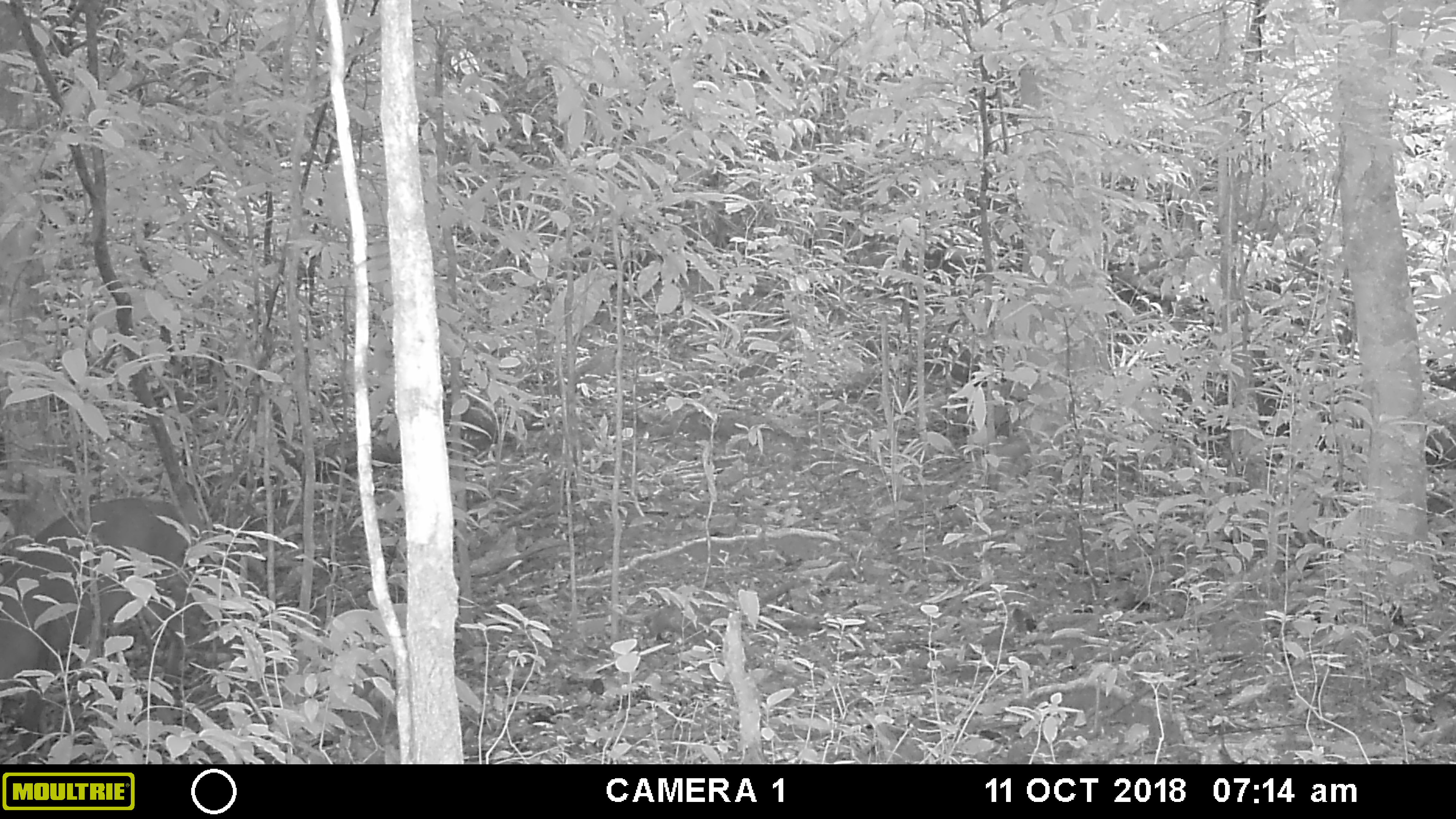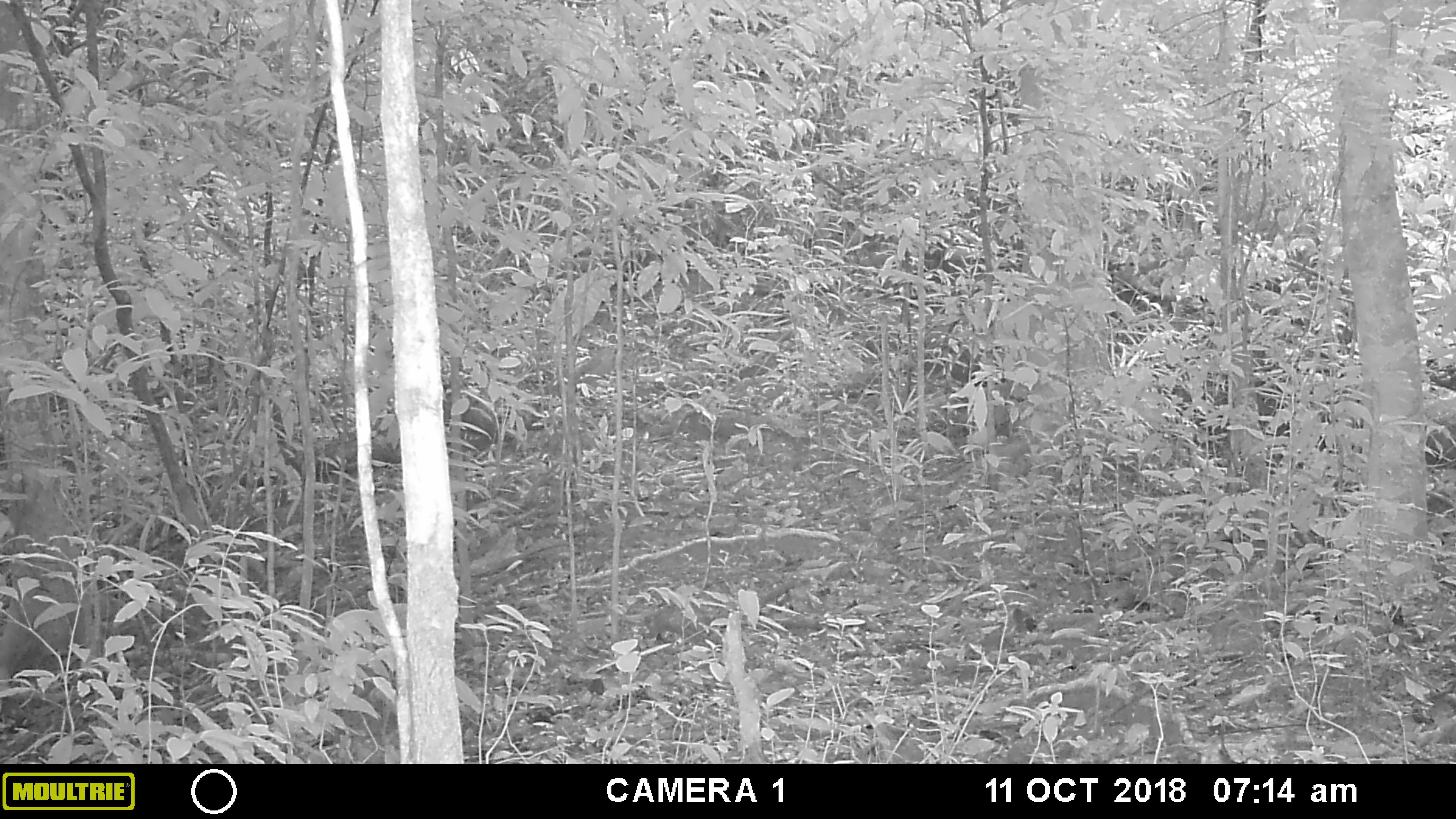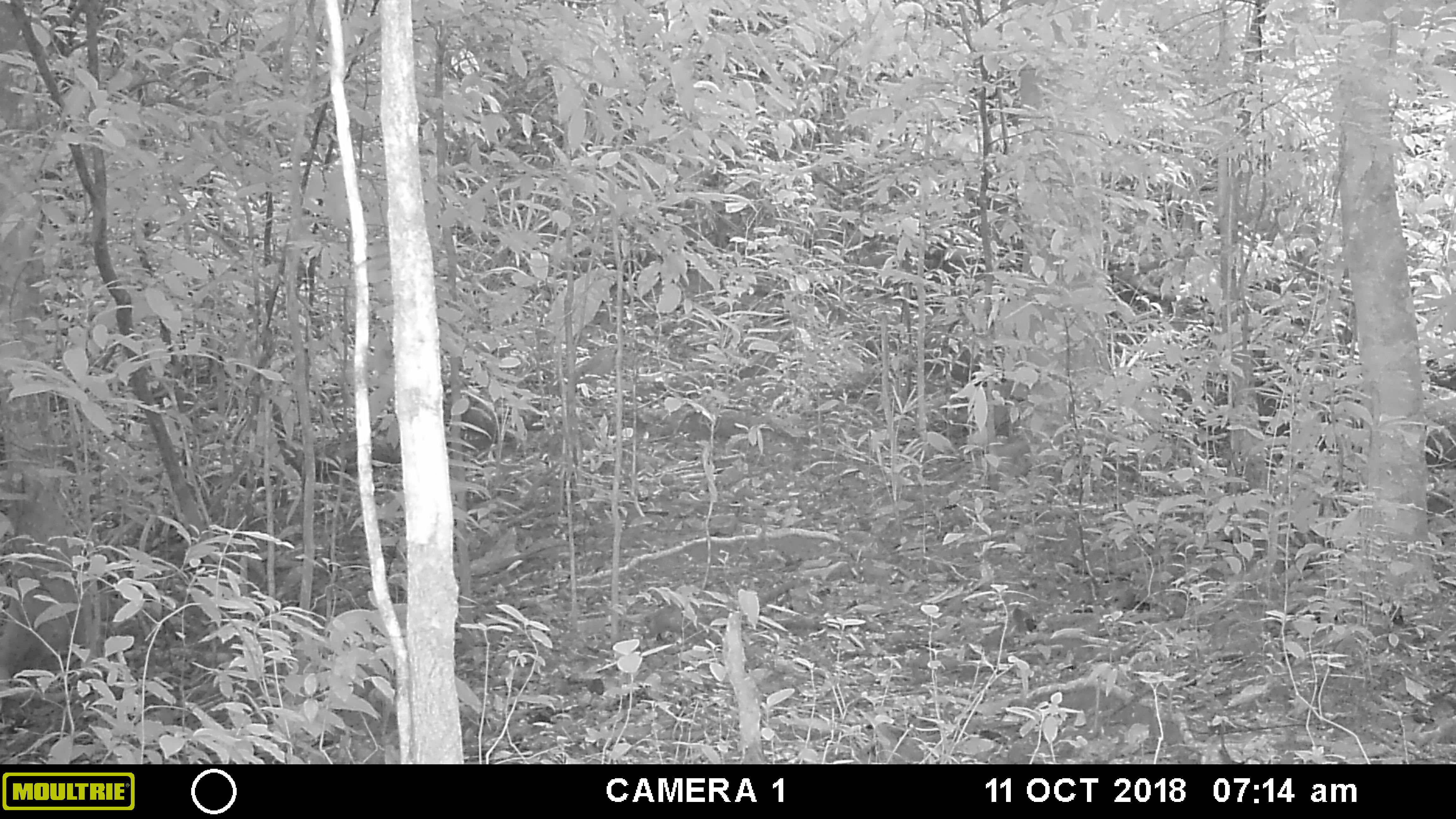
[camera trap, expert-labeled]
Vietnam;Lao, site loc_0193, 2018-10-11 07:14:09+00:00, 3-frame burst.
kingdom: Animalia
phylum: Chordata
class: Mammalia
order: Artiodactyla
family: Cervidae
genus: Muntiacus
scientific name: Muntiacus vuquangensis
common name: large-antlered muntjac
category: large antlered muntjac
Large antlered muntjac (large-antlered muntjac) (Muntiacus vuquangensis). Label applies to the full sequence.